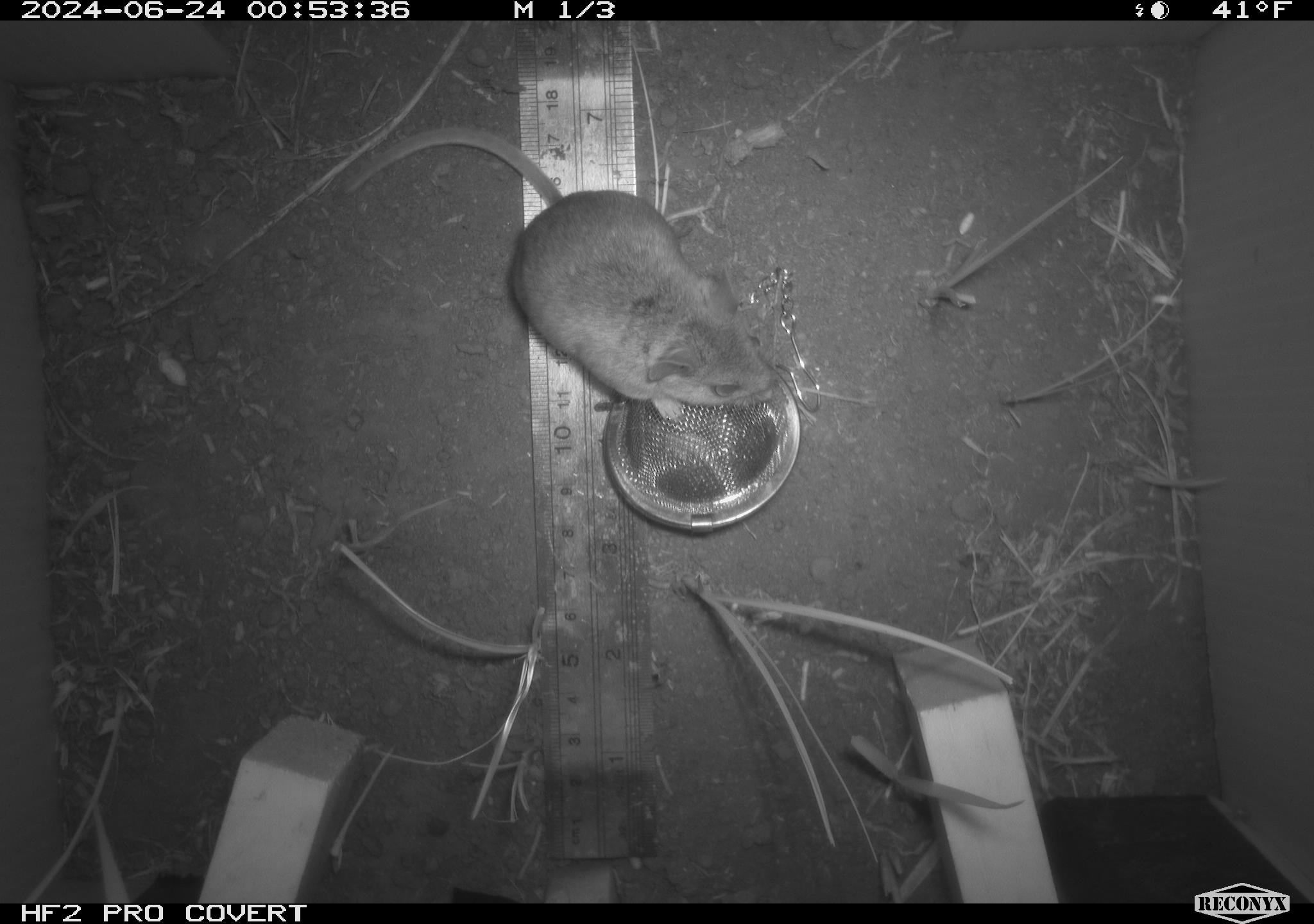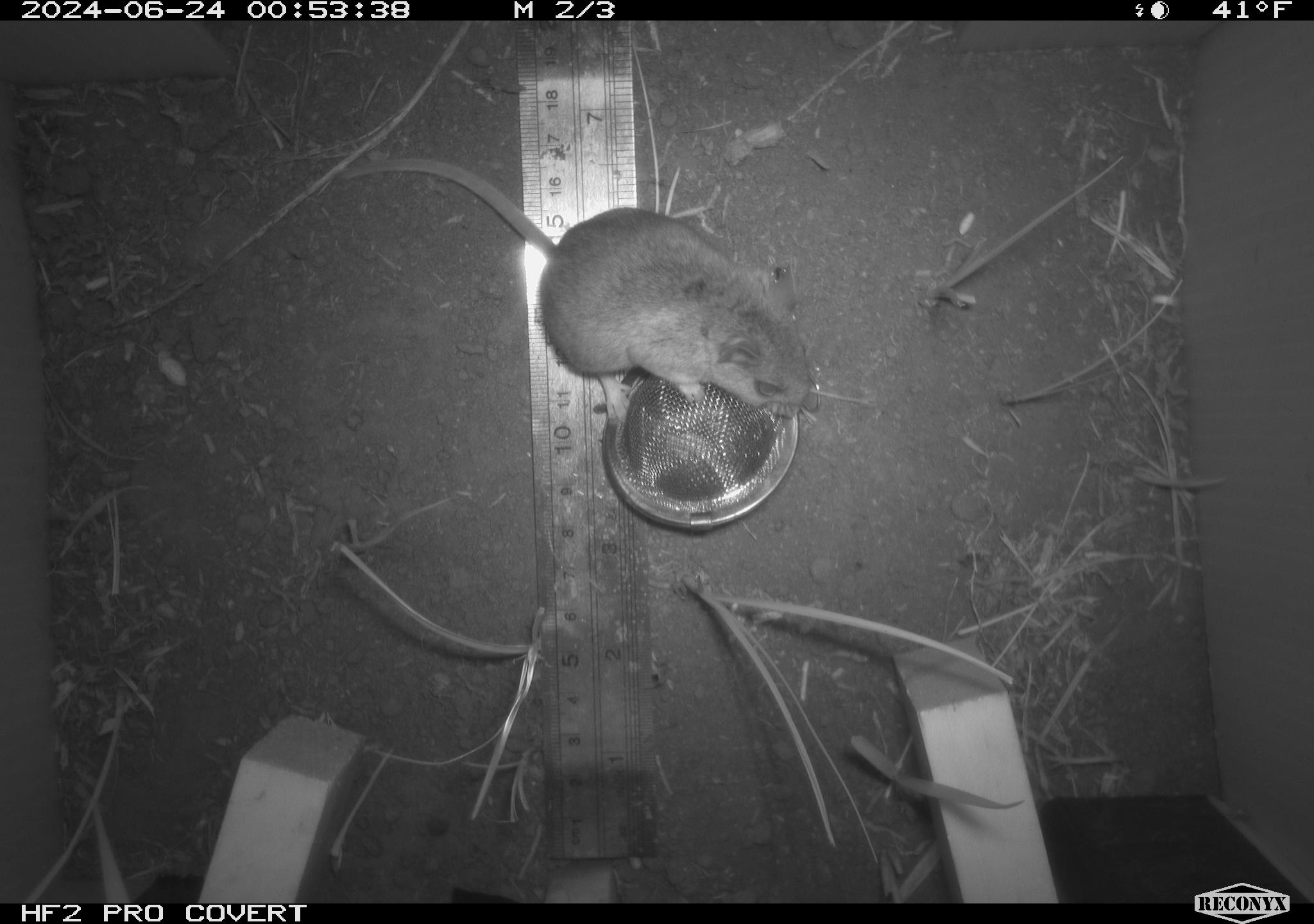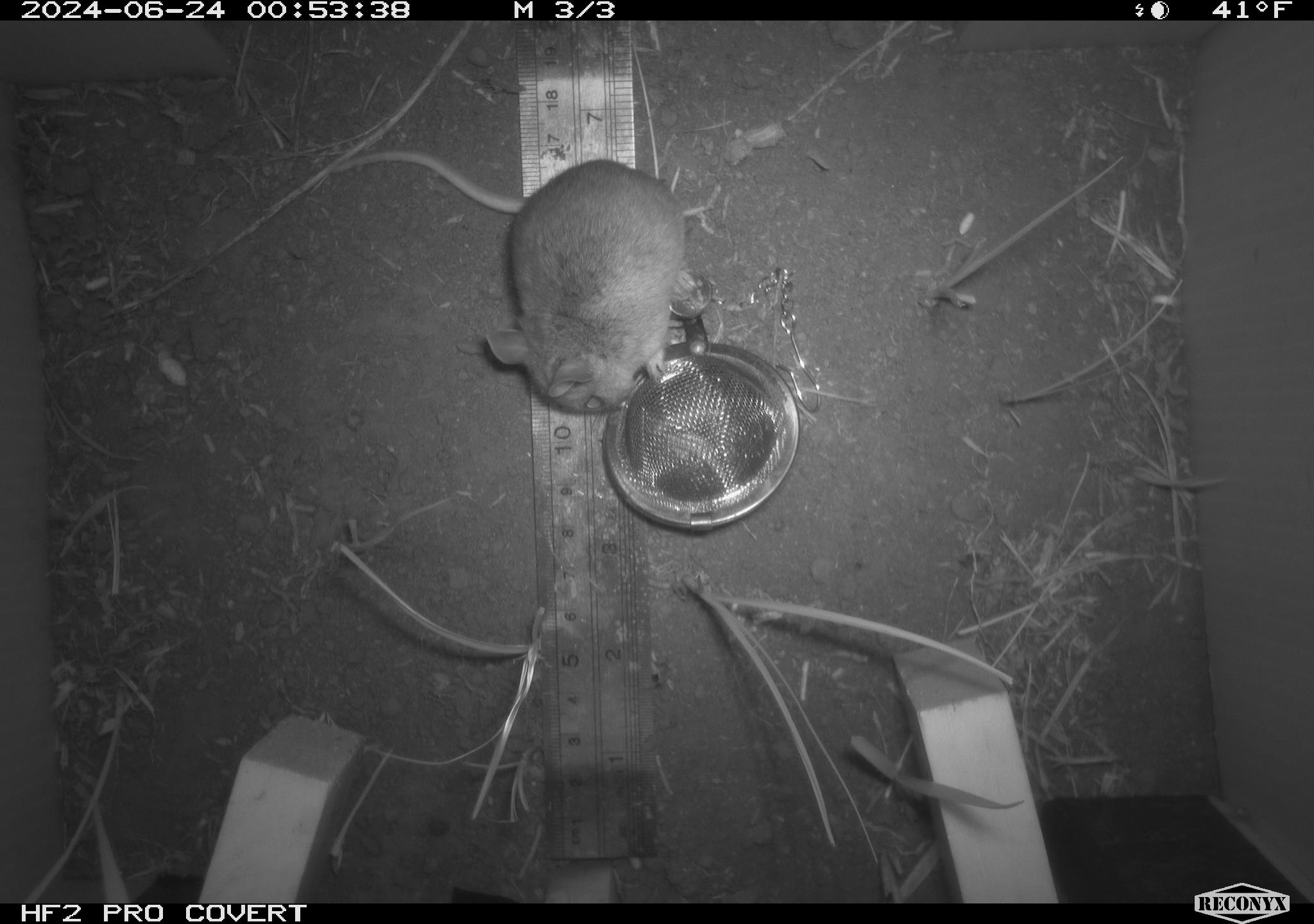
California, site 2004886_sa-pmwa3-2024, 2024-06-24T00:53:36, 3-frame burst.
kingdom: Animalia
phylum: Chordata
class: Mammalia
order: Rodentia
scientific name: Rodentia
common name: mouse species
Mouse species (Rodentia).